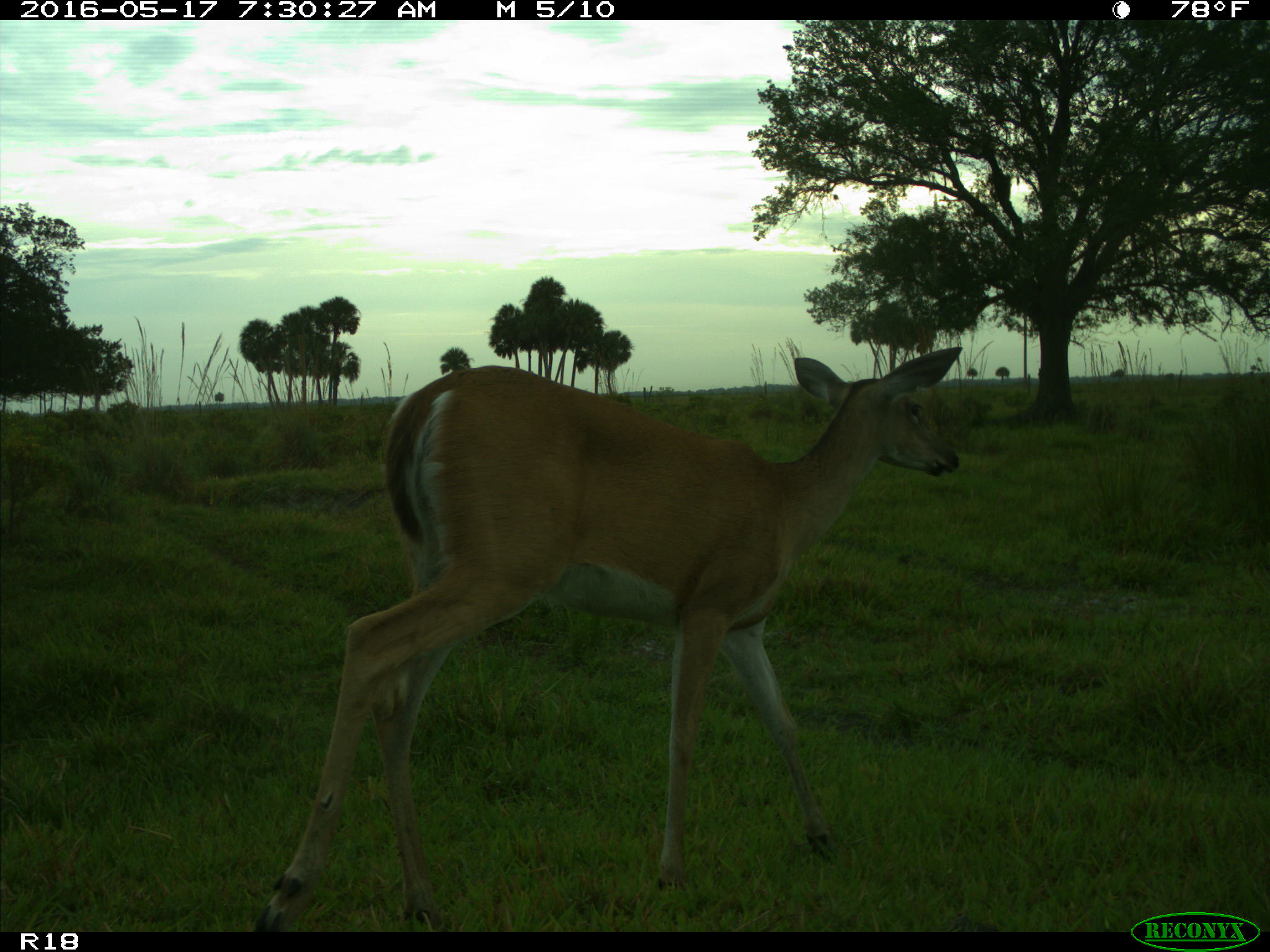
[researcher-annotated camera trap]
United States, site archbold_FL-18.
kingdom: Animalia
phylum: Chordata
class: Mammalia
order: Artiodactyla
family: Cervidae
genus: Odocoileus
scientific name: Odocoileus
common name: deer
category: unidentified deer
Unidentified deer (deer) (Odocoileus).